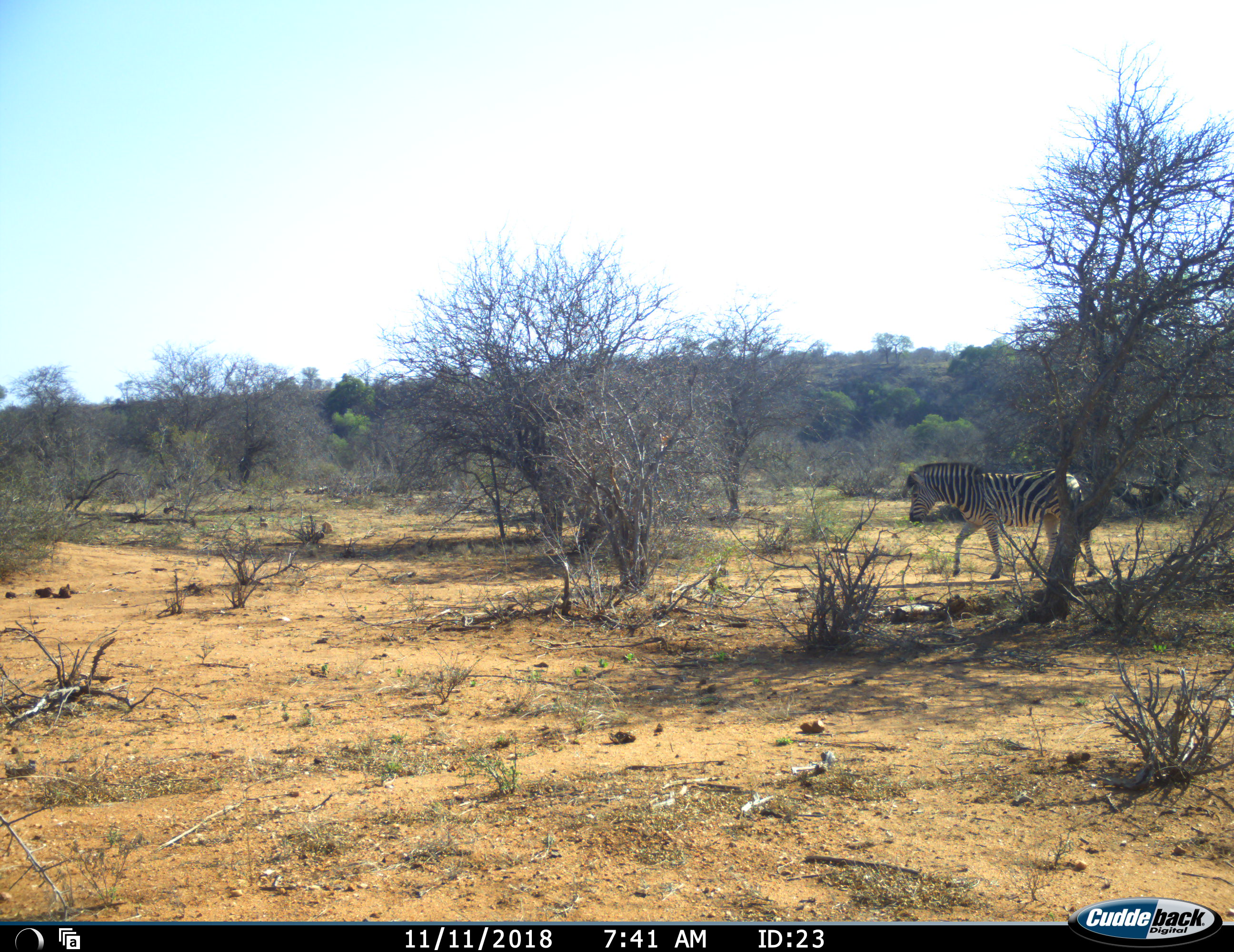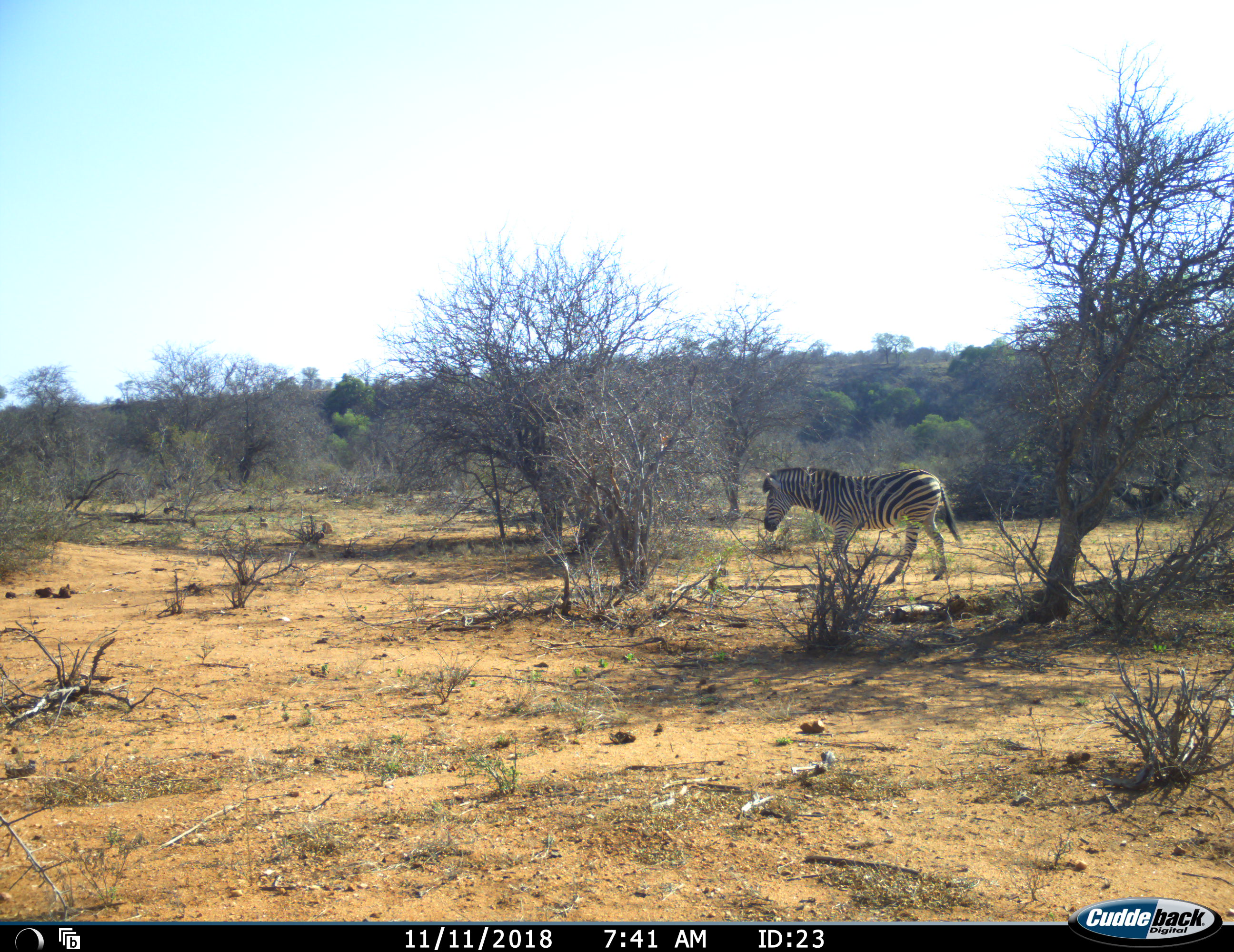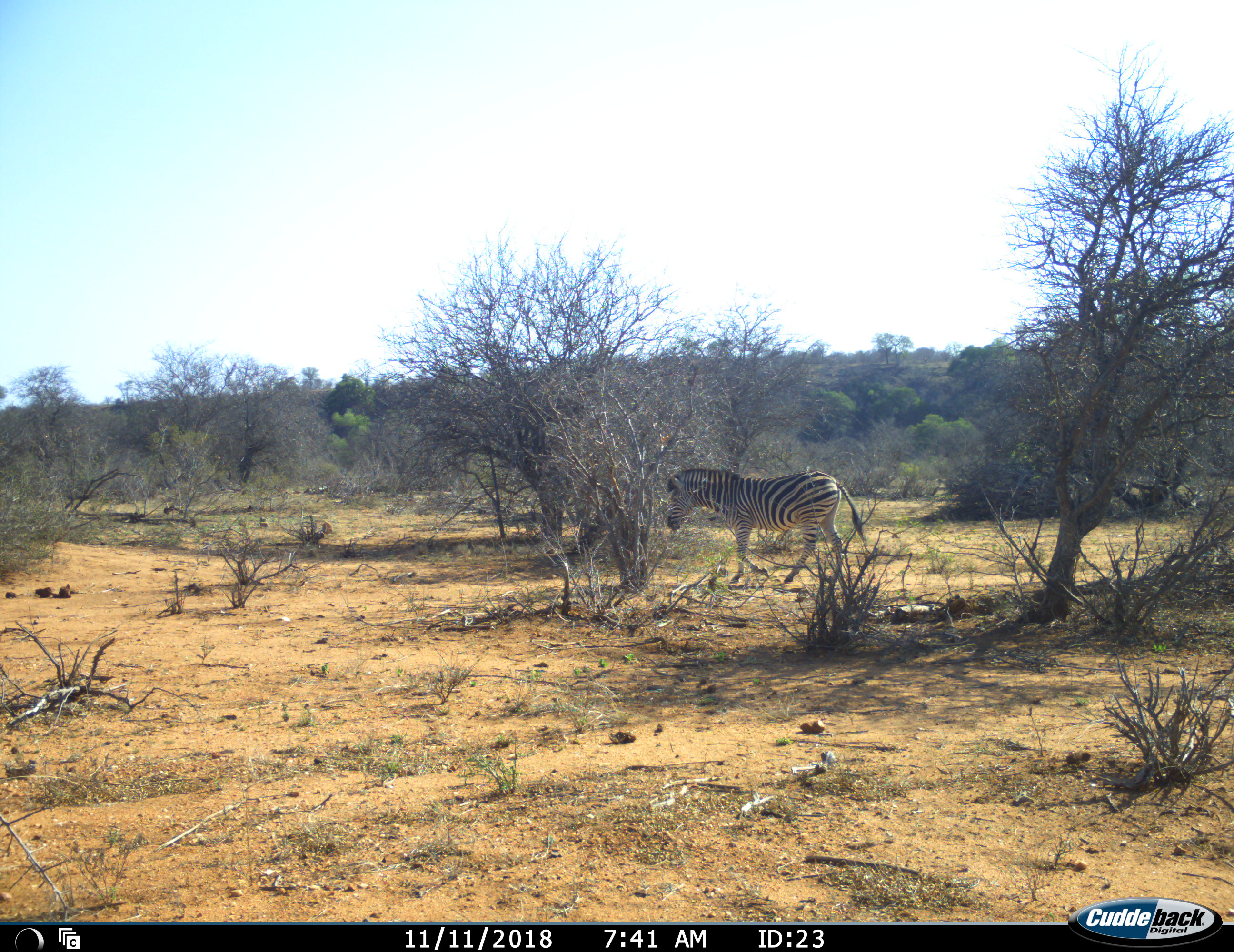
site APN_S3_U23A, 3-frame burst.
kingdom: Animalia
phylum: Chordata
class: Mammalia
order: Perissodactyla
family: Equidae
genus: Equus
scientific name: Equus quagga burchellii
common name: burchell's zebra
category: zebraburchells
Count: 1.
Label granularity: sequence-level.